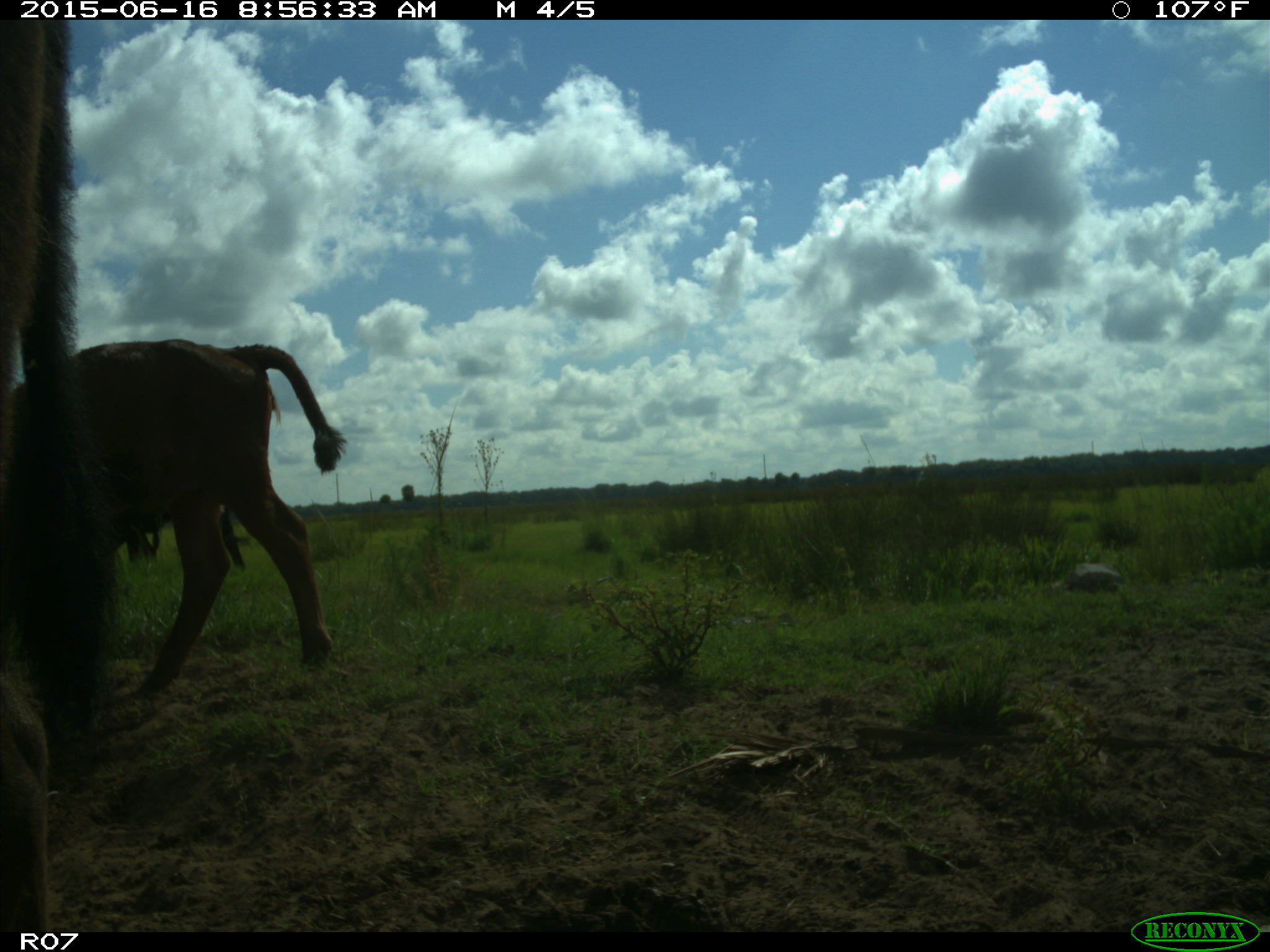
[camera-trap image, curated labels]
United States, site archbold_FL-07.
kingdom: Animalia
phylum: Chordata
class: Mammalia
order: Artiodactyla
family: Bovidae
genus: Bos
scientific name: Bos taurus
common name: domestic cow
Bos taurus (domestic cow).